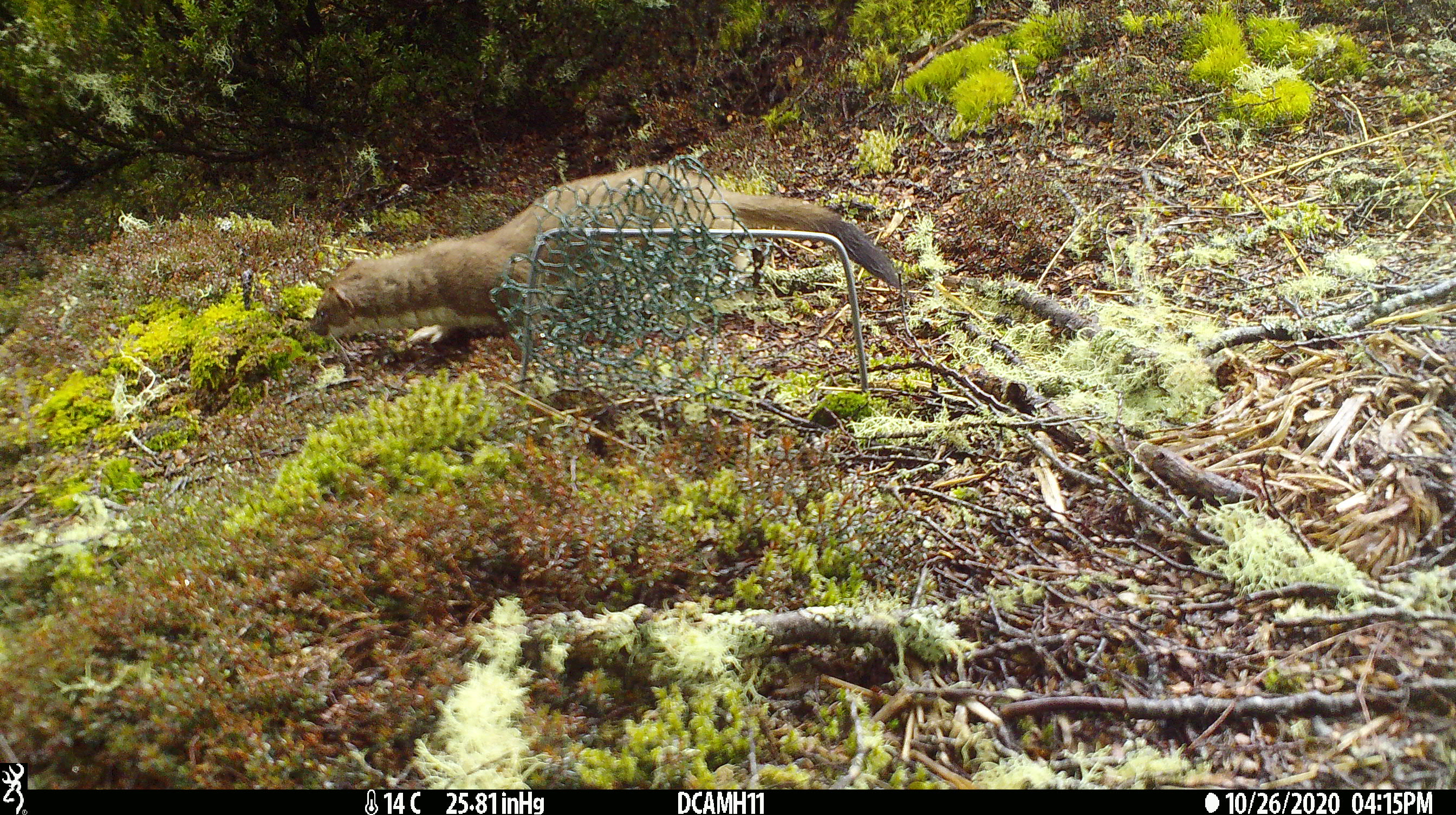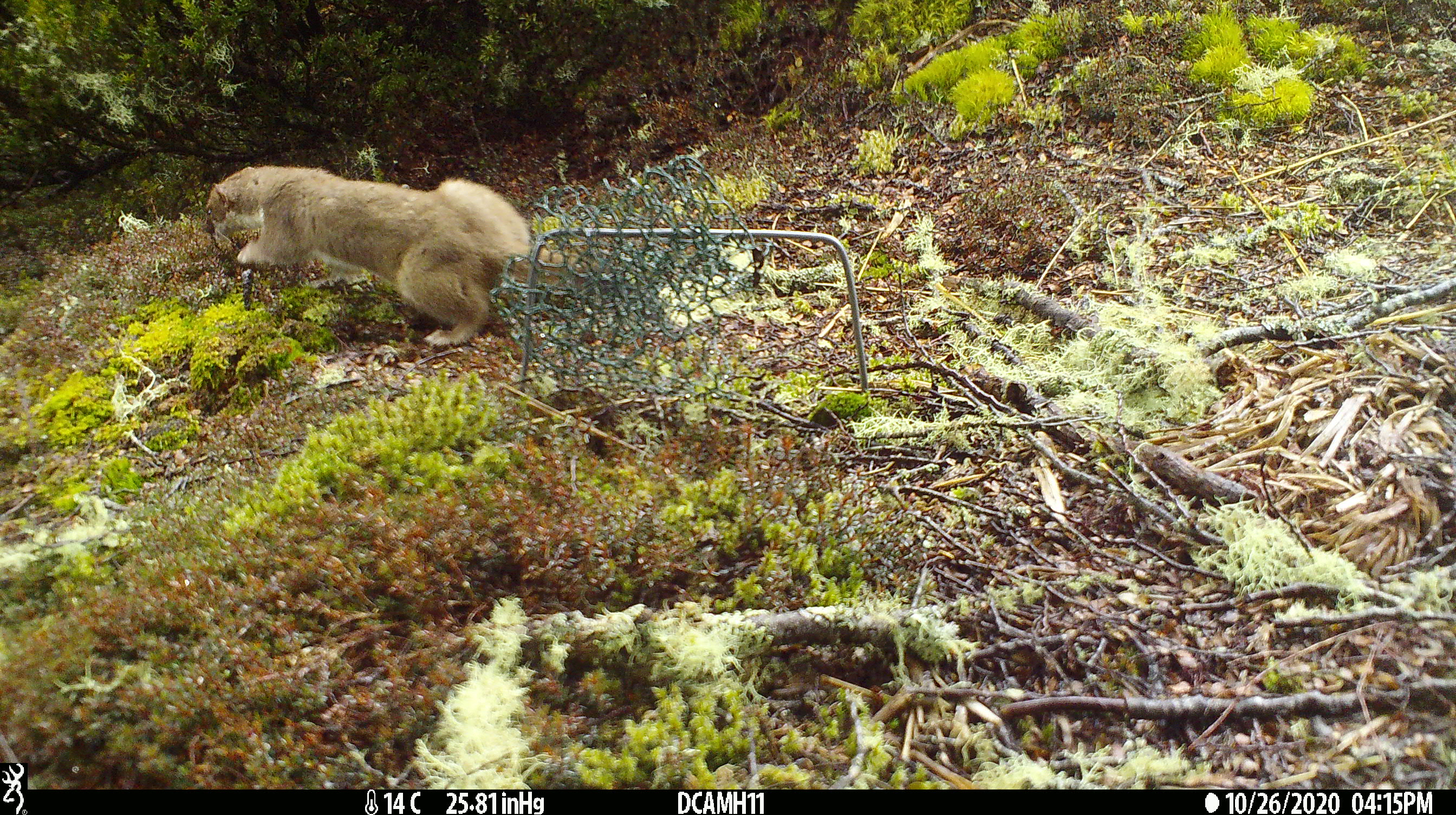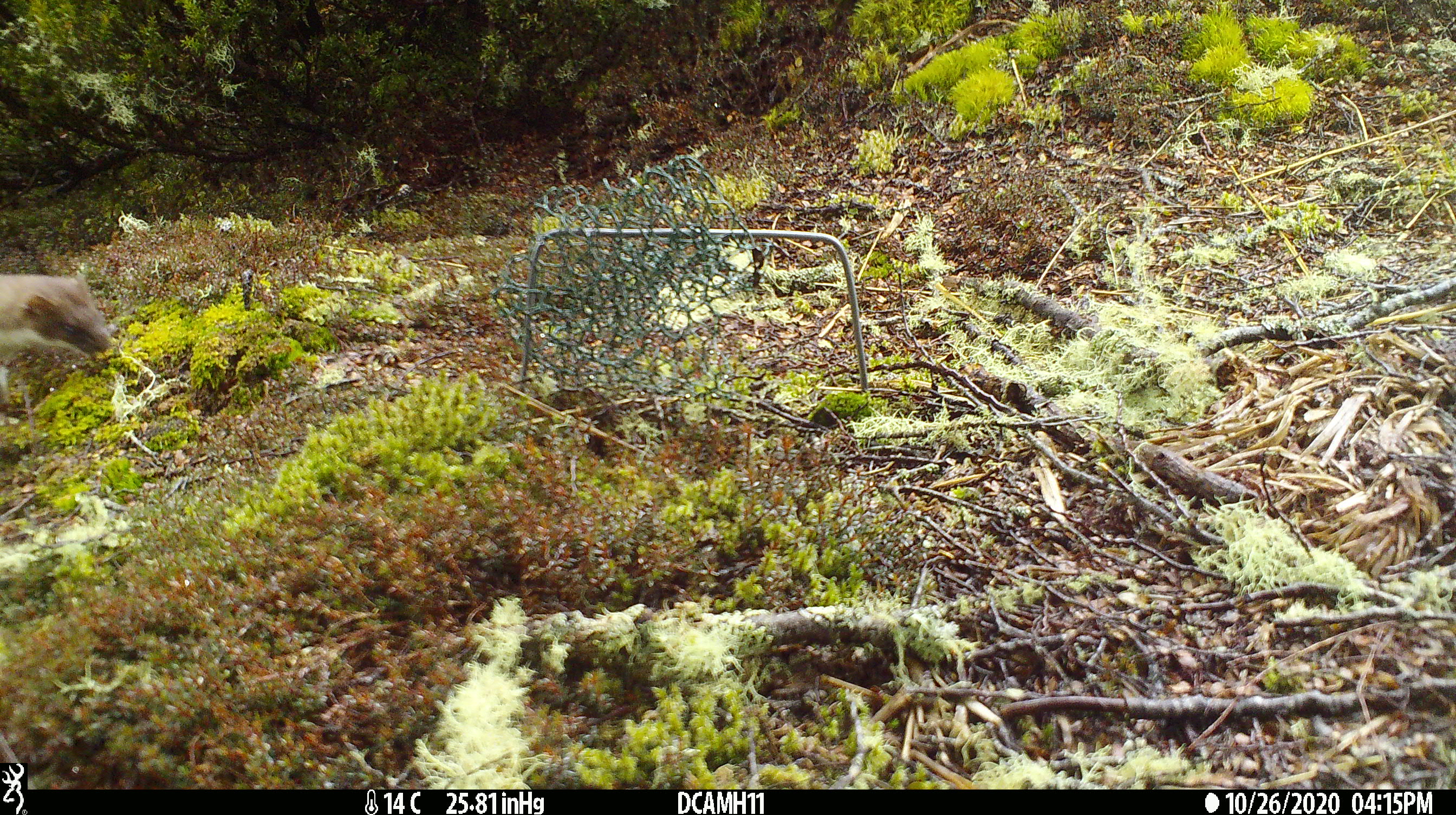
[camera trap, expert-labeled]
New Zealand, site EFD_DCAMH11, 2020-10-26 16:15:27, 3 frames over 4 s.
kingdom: Animalia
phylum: Chordata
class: Mammalia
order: Carnivora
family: Mustelidae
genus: Mustela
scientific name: Mustela erminea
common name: stoat